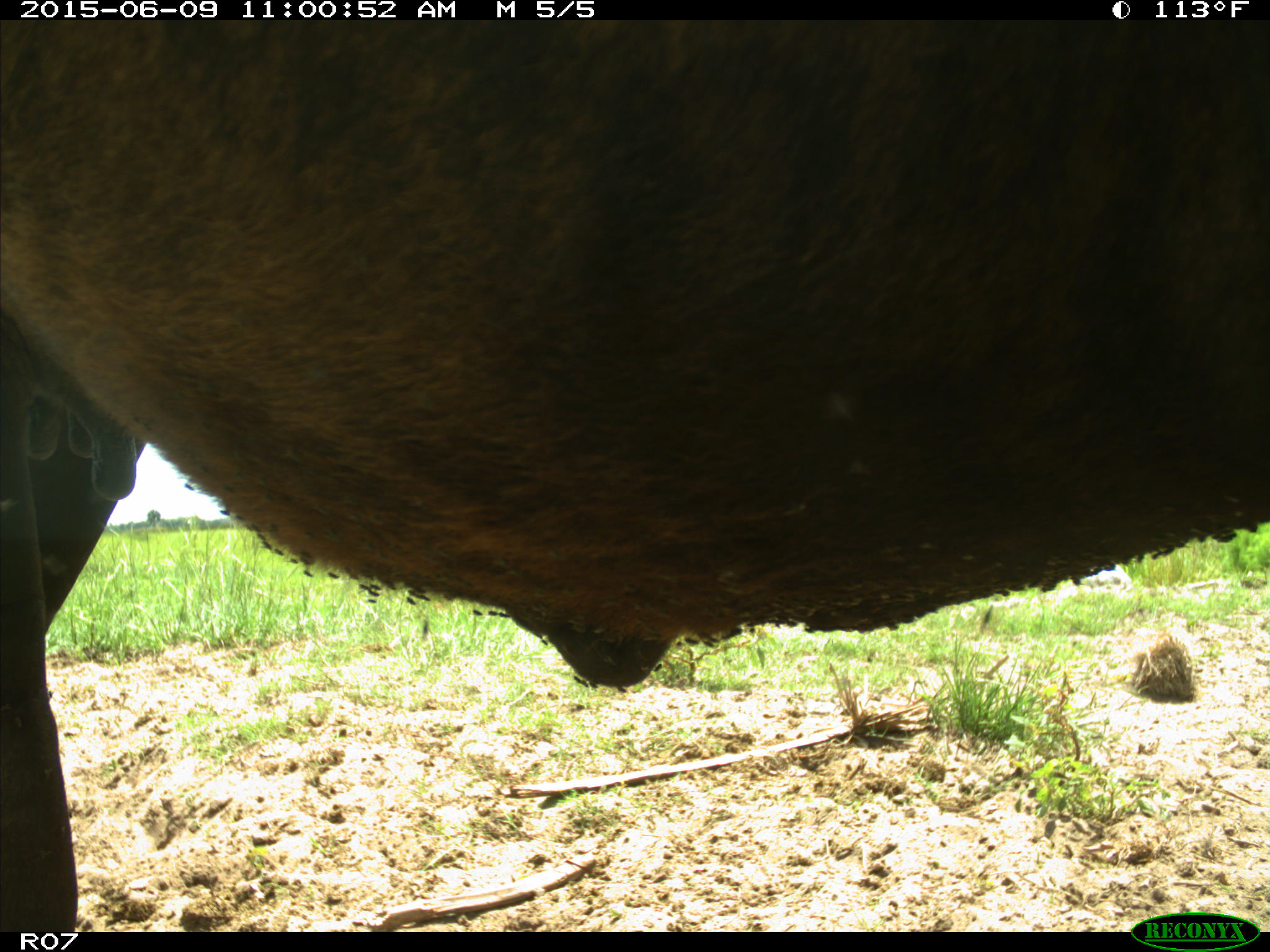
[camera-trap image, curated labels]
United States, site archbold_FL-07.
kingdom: Animalia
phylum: Chordata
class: Mammalia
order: Artiodactyla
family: Bovidae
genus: Bos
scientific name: Bos taurus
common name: domestic cow